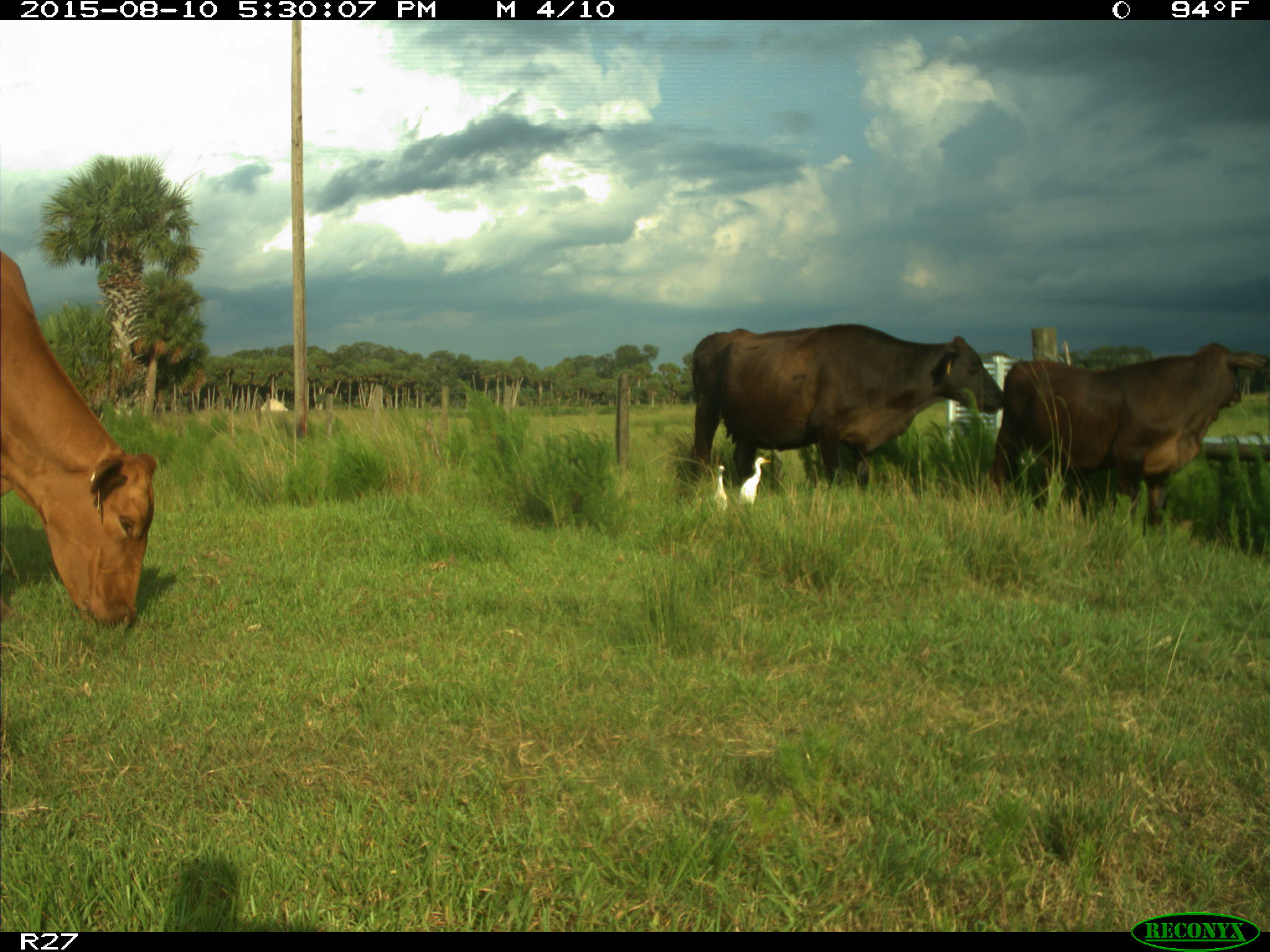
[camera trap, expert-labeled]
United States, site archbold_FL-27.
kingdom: Animalia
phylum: Chordata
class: Mammalia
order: Artiodactyla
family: Bovidae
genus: Bos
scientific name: Bos taurus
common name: domestic cow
Bos taurus (domestic cow).